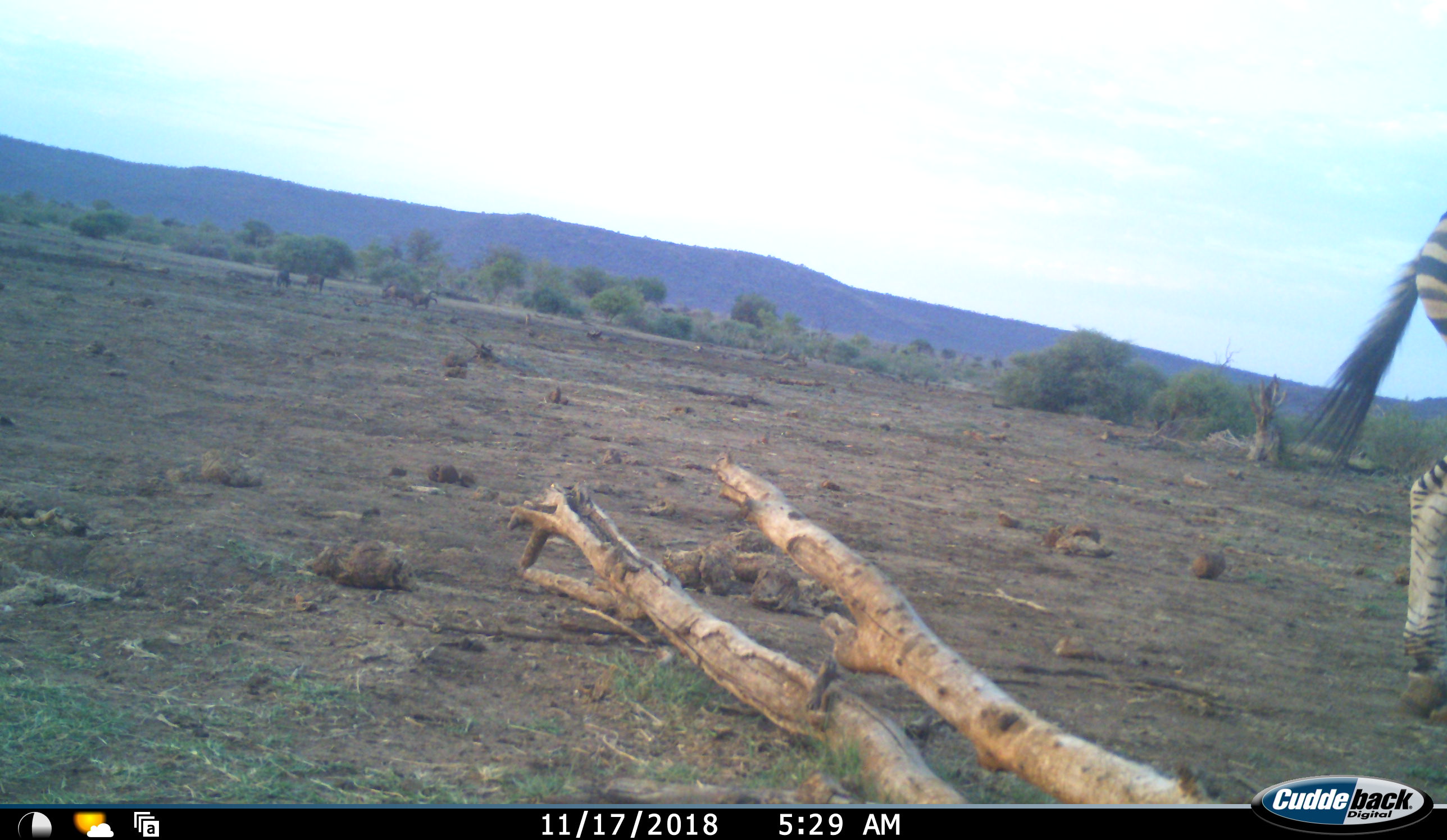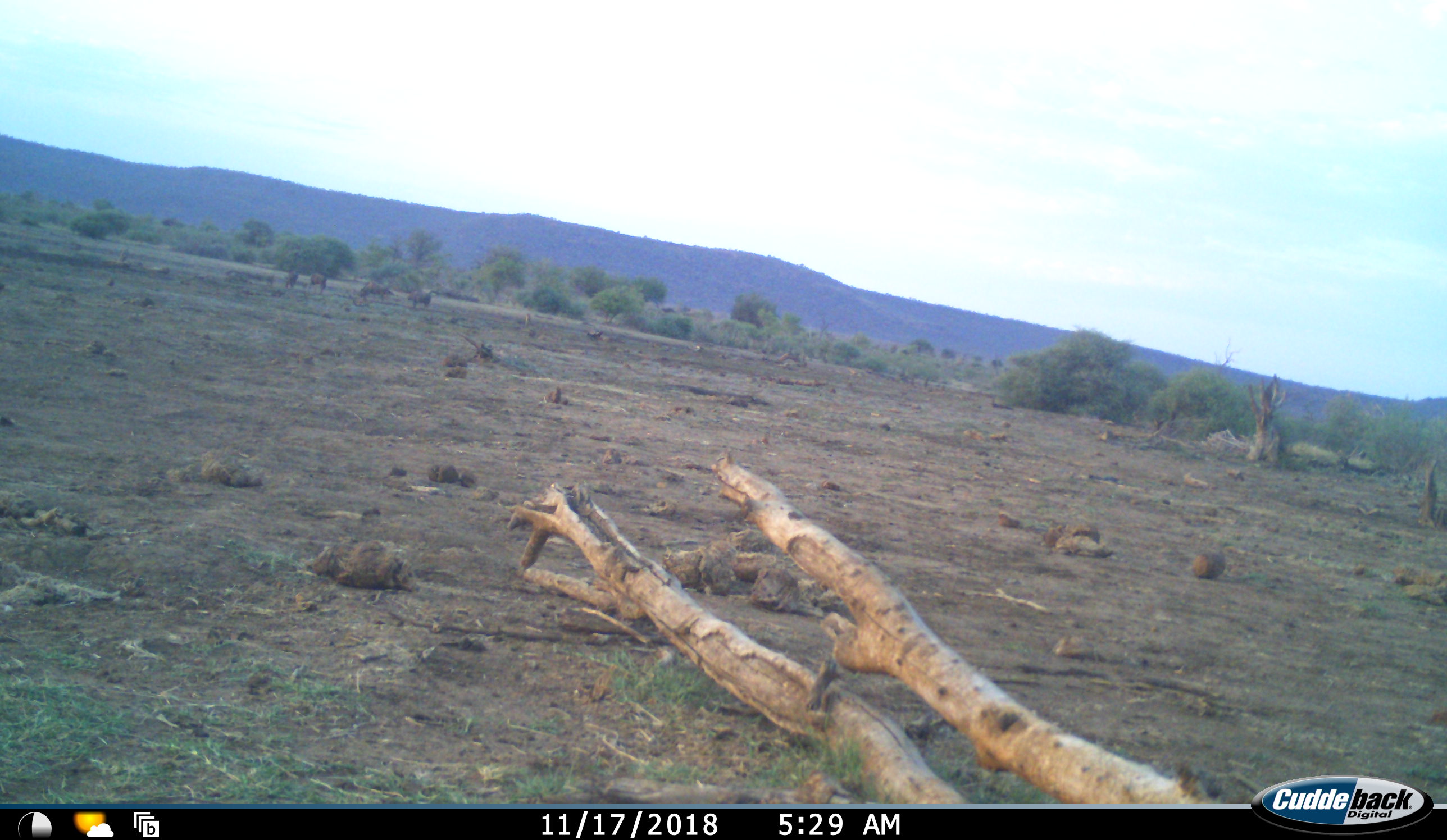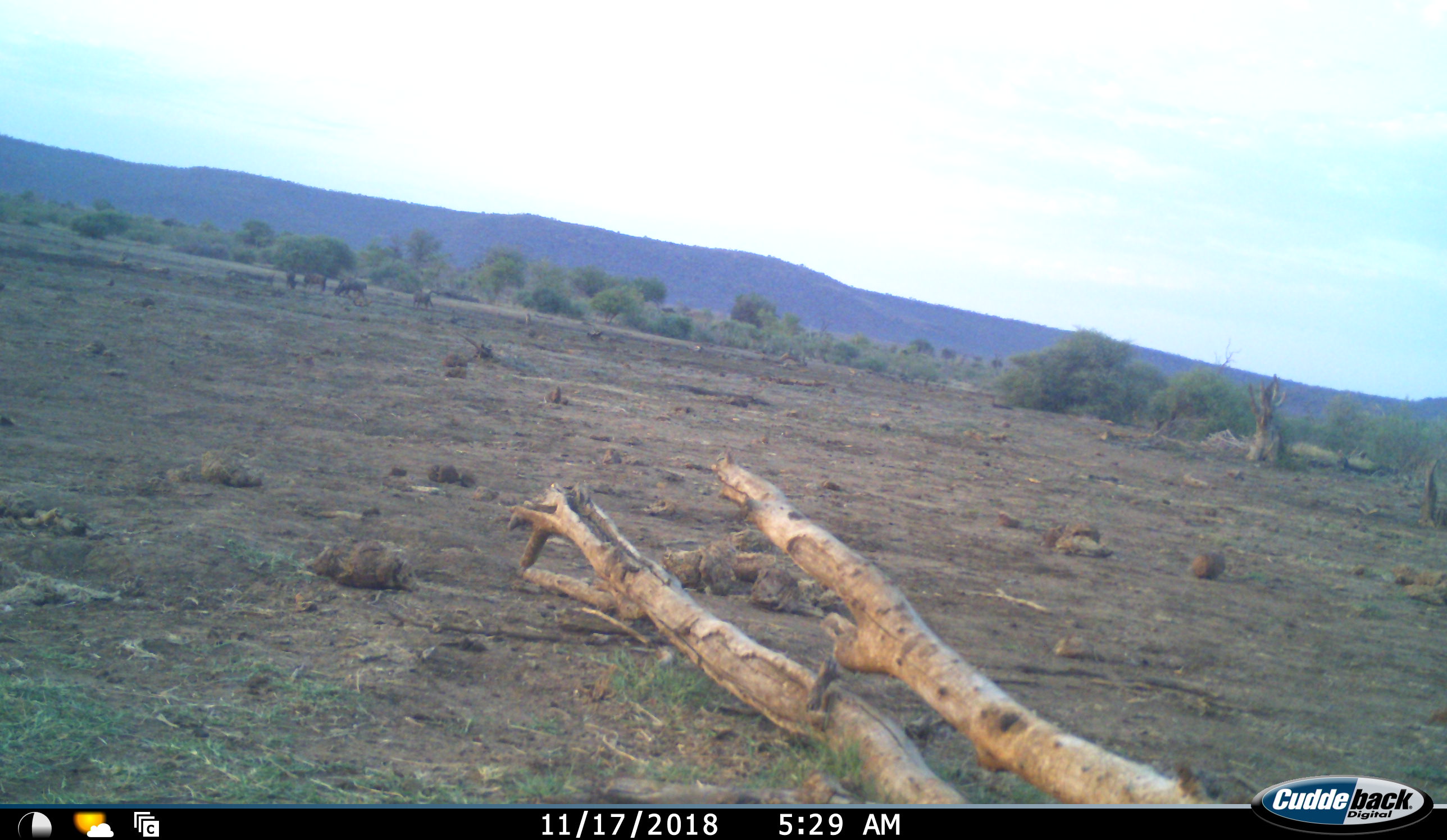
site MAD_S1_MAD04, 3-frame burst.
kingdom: Animalia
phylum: Chordata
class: Mammalia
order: Artiodactyla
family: Bovidae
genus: Connochaetes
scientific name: Connochaetes taurinus taurinus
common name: blue wildebeest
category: wildebeestblue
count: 4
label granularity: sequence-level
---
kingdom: Animalia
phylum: Chordata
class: Mammalia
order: Perissodactyla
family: Equidae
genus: Equus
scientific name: Equus quagga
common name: plains zebra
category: zebraplains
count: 1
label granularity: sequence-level